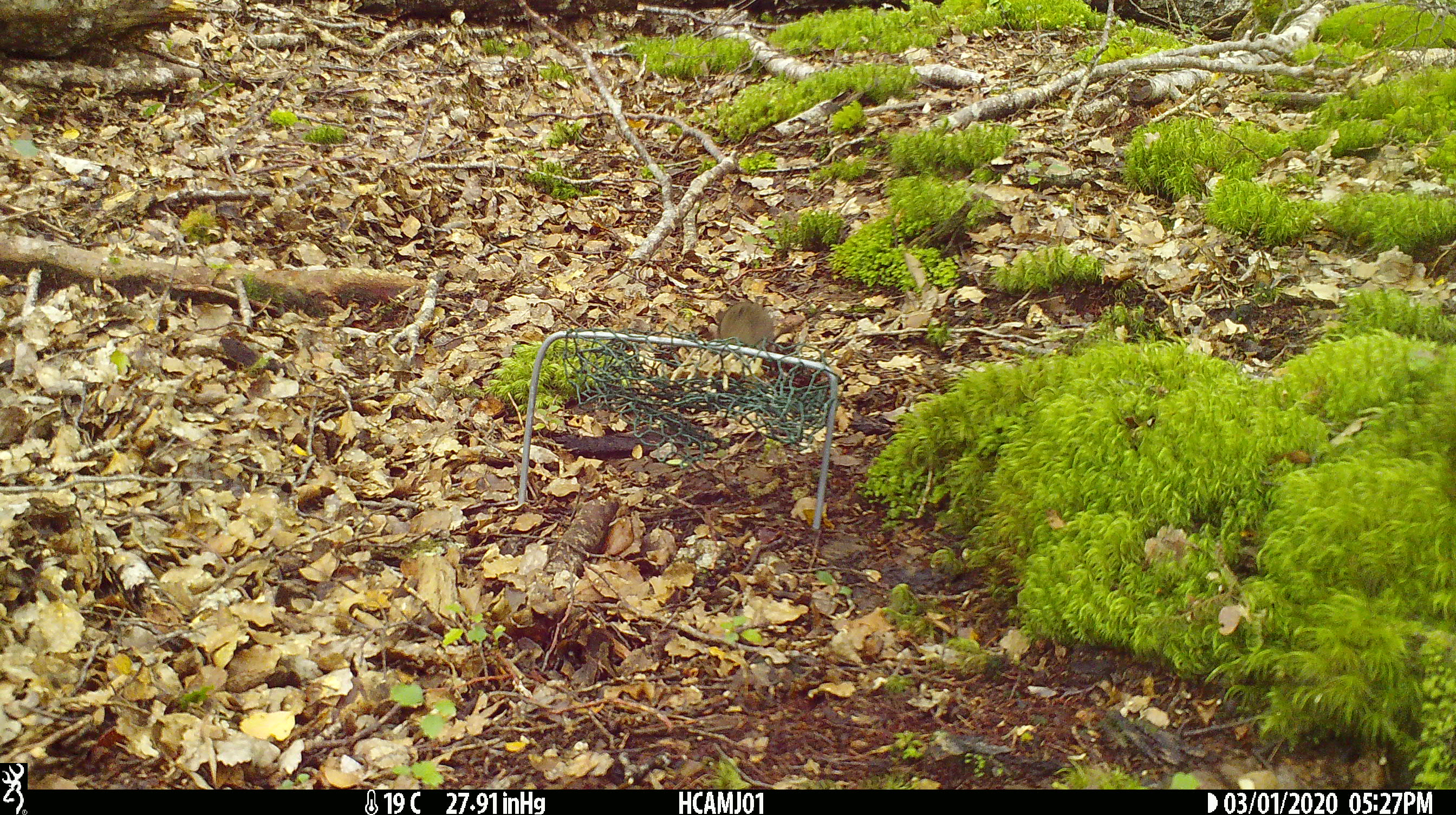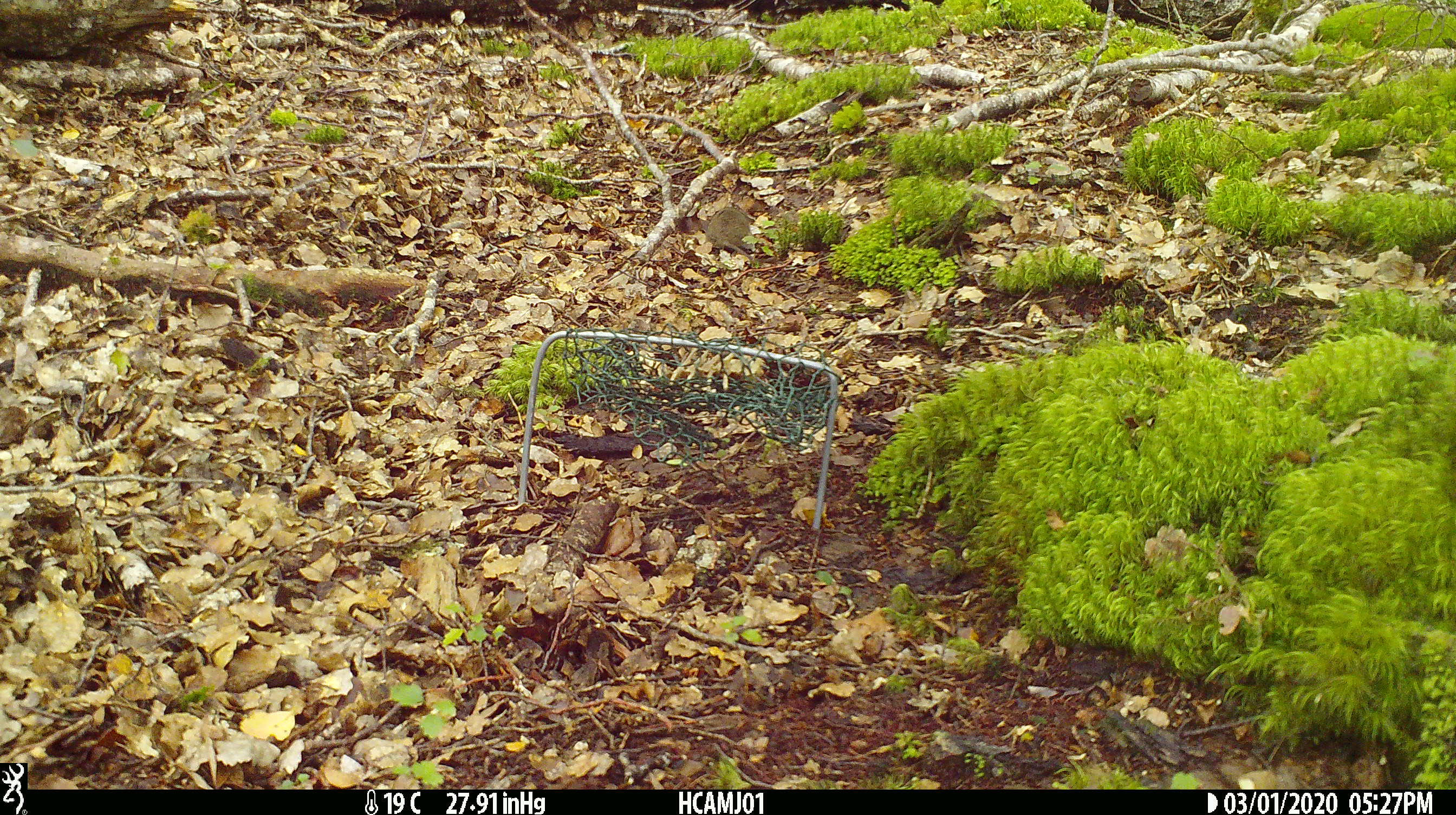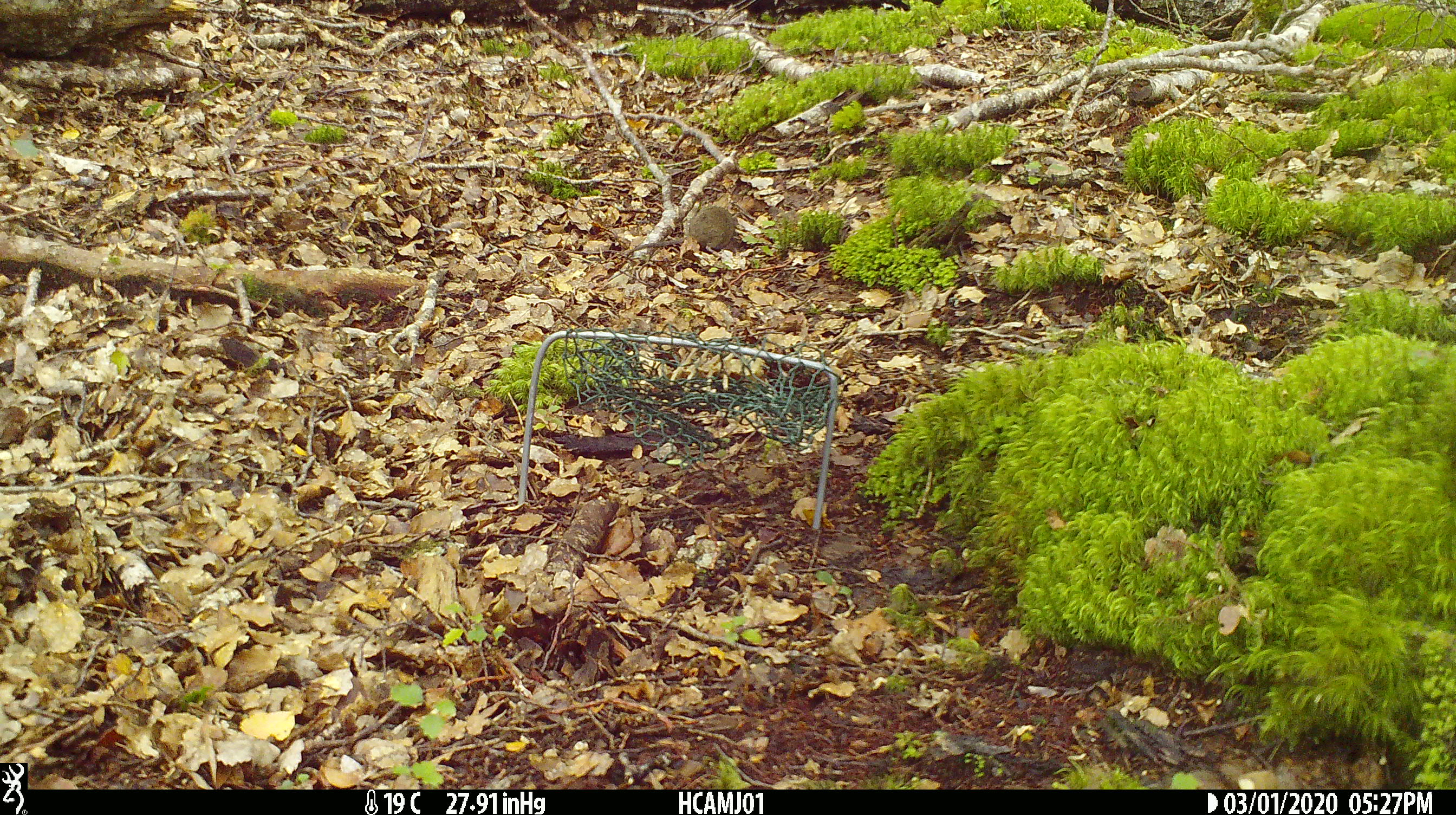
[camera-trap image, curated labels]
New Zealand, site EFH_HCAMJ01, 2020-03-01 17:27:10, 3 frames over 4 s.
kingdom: Animalia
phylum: Chordata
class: Mammalia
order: Rodentia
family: Muridae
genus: Mus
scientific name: Mus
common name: mouse